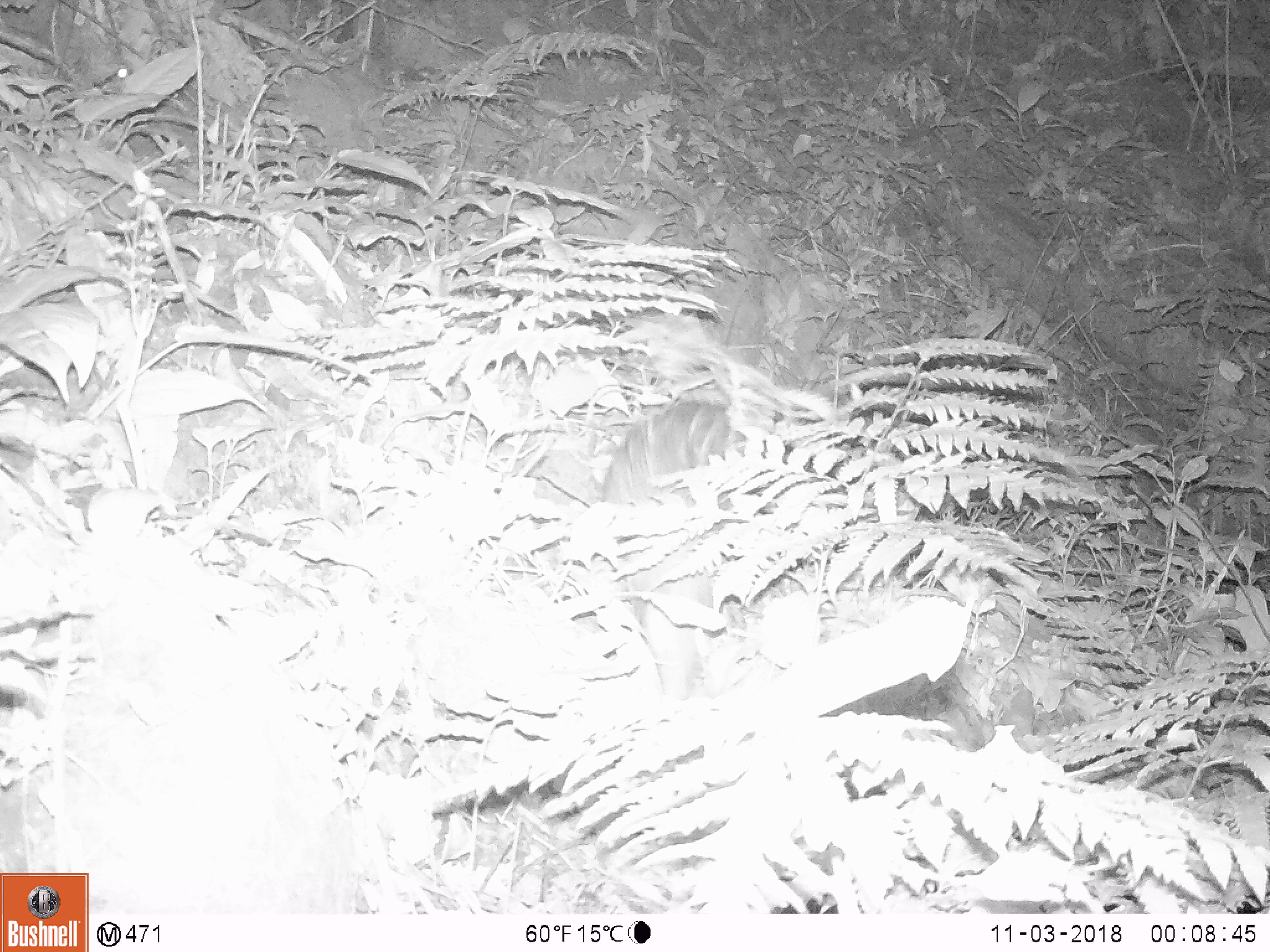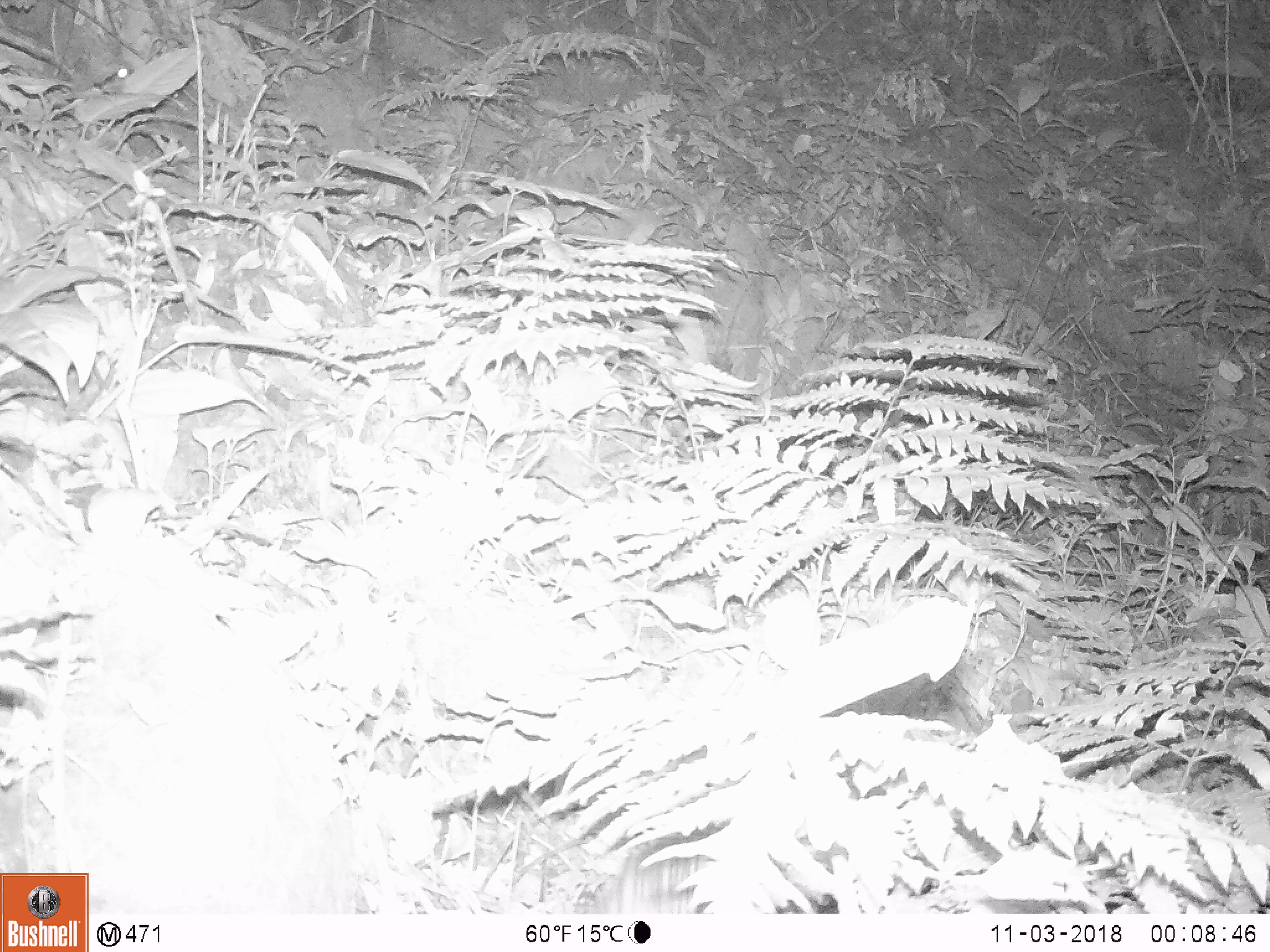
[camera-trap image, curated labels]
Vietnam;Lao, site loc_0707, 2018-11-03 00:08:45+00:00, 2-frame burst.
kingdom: Animalia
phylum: Chordata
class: Mammalia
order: Rodentia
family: Hystricidae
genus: Atherurus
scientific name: Atherurus macrourus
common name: asiatic brush-tailed porcupine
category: asiatic brush tailed porcupine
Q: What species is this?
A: Asiatic brush tailed porcupine (asiatic brush-tailed porcupine) (Atherurus macrourus).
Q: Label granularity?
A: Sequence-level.